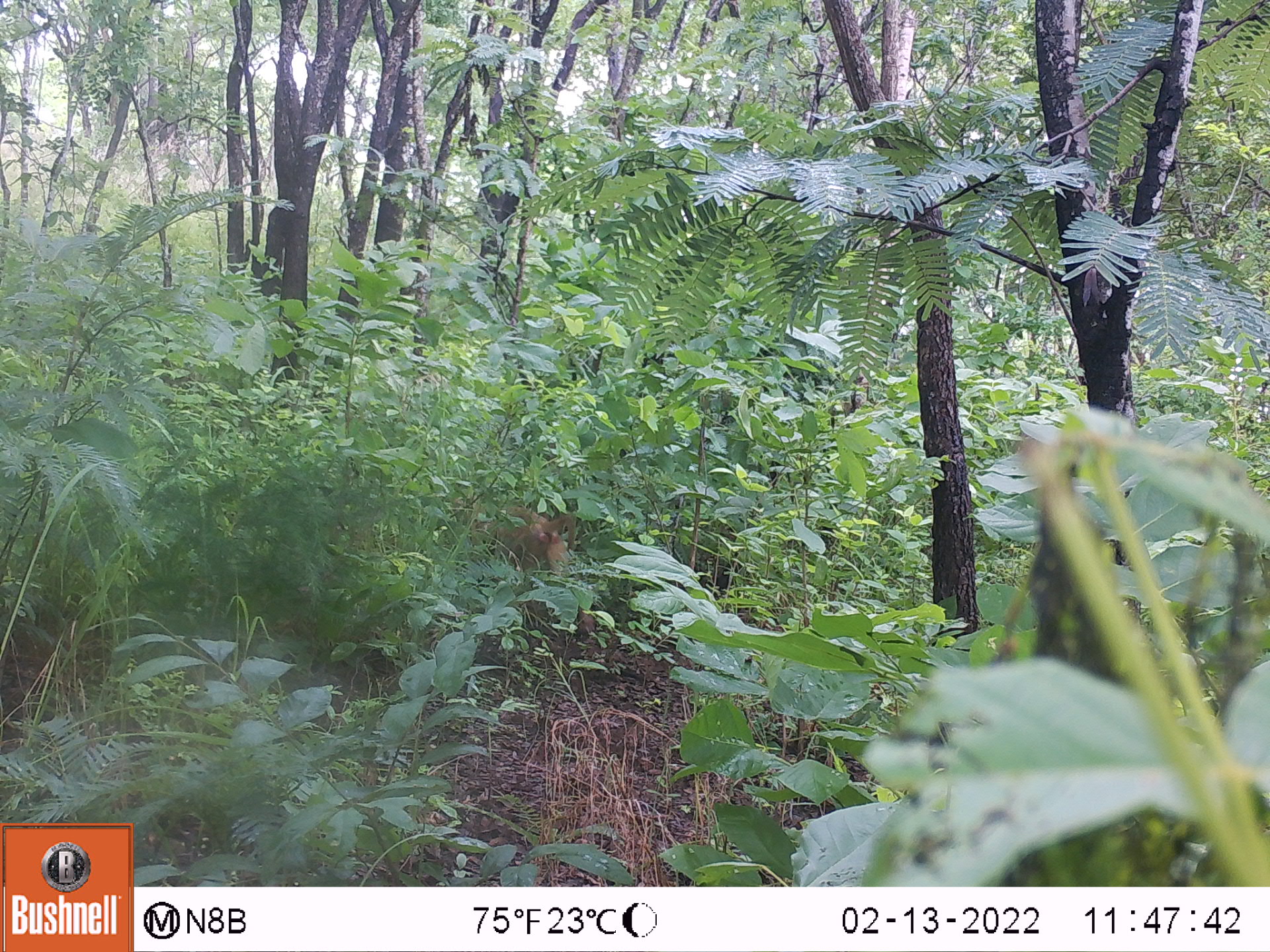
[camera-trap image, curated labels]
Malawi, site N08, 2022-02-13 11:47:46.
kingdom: Animalia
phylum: Chordata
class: Mammalia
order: Primates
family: Cercopithecidae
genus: Papio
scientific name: Papio cynocephalus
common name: yellow baboon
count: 1